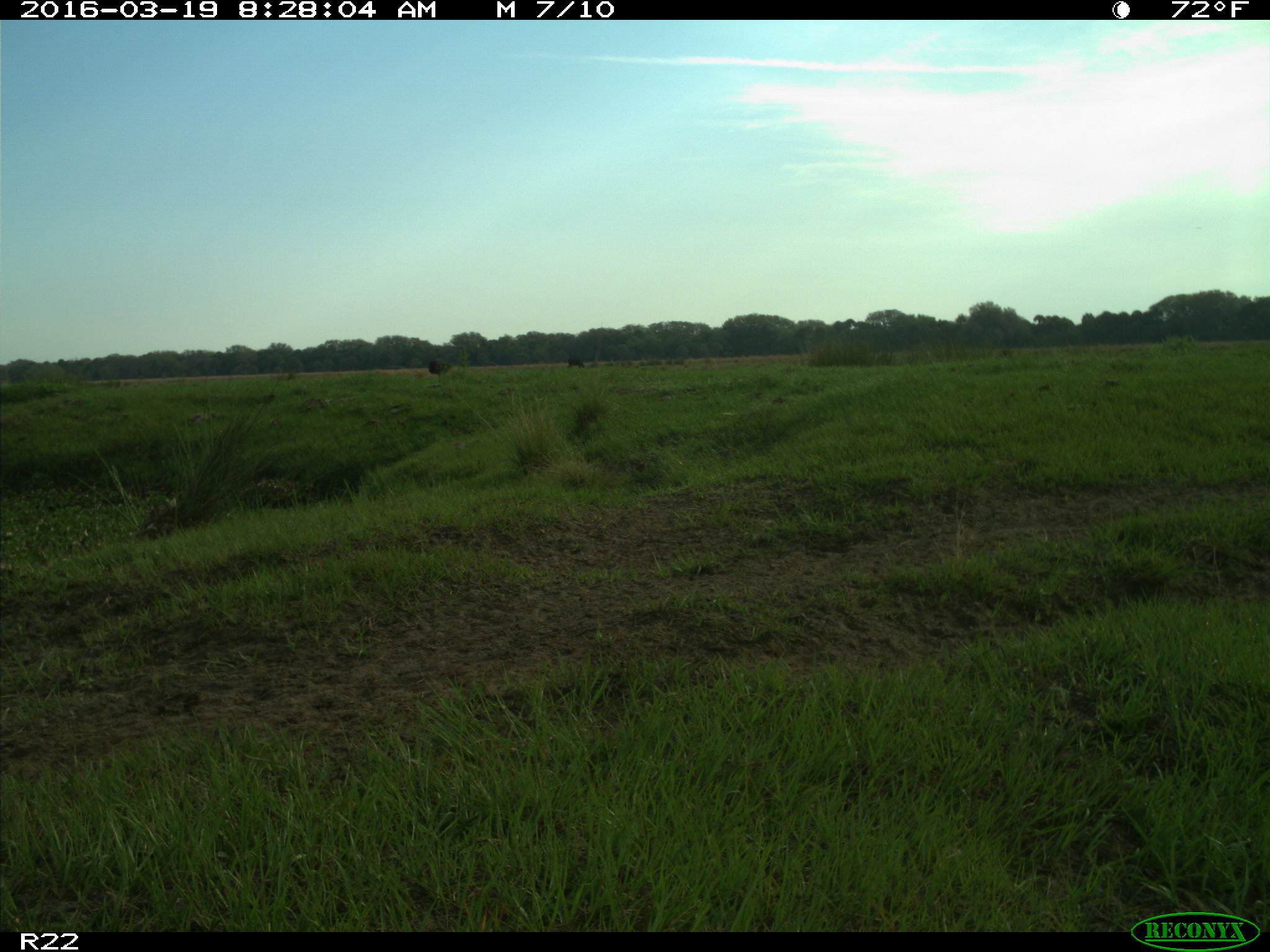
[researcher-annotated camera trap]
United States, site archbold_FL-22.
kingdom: Animalia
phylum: Chordata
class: Mammalia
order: Artiodactyla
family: Bovidae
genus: Bos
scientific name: Bos taurus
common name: domestic cow